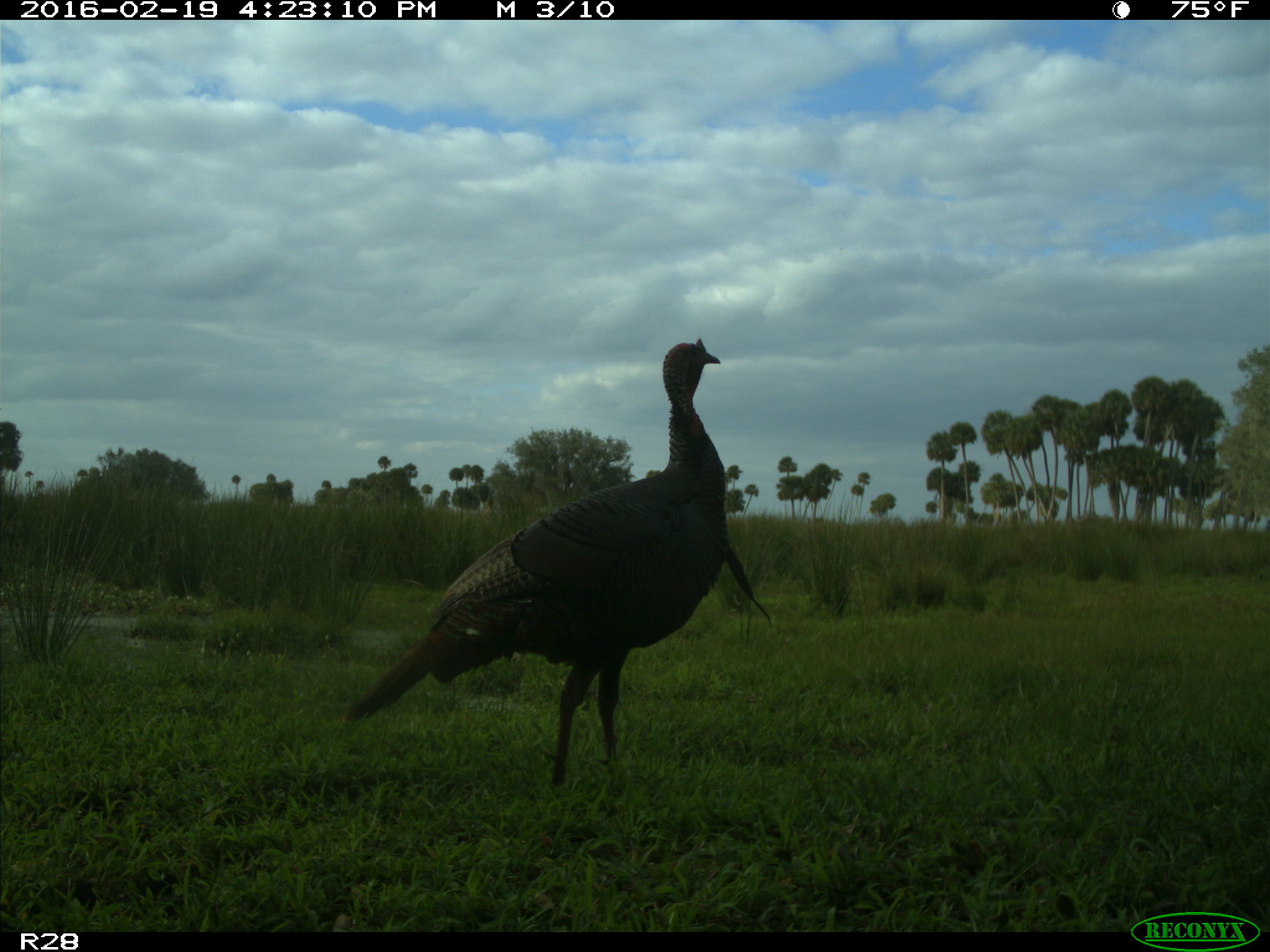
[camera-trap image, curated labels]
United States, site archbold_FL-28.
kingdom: Animalia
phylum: Chordata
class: Aves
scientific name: Aves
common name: birds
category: unidentified bird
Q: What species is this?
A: Unidentified bird (birds) (Aves).